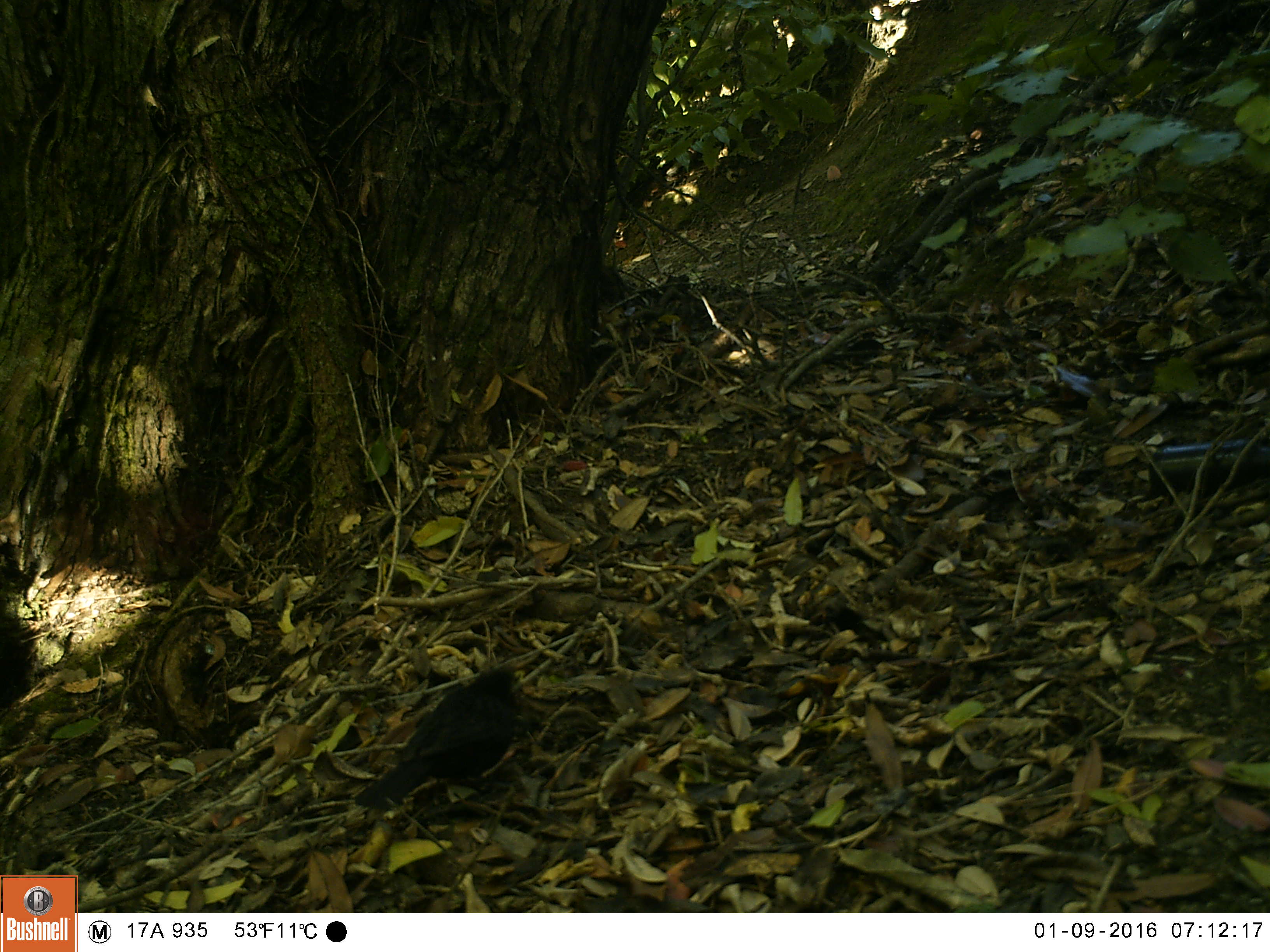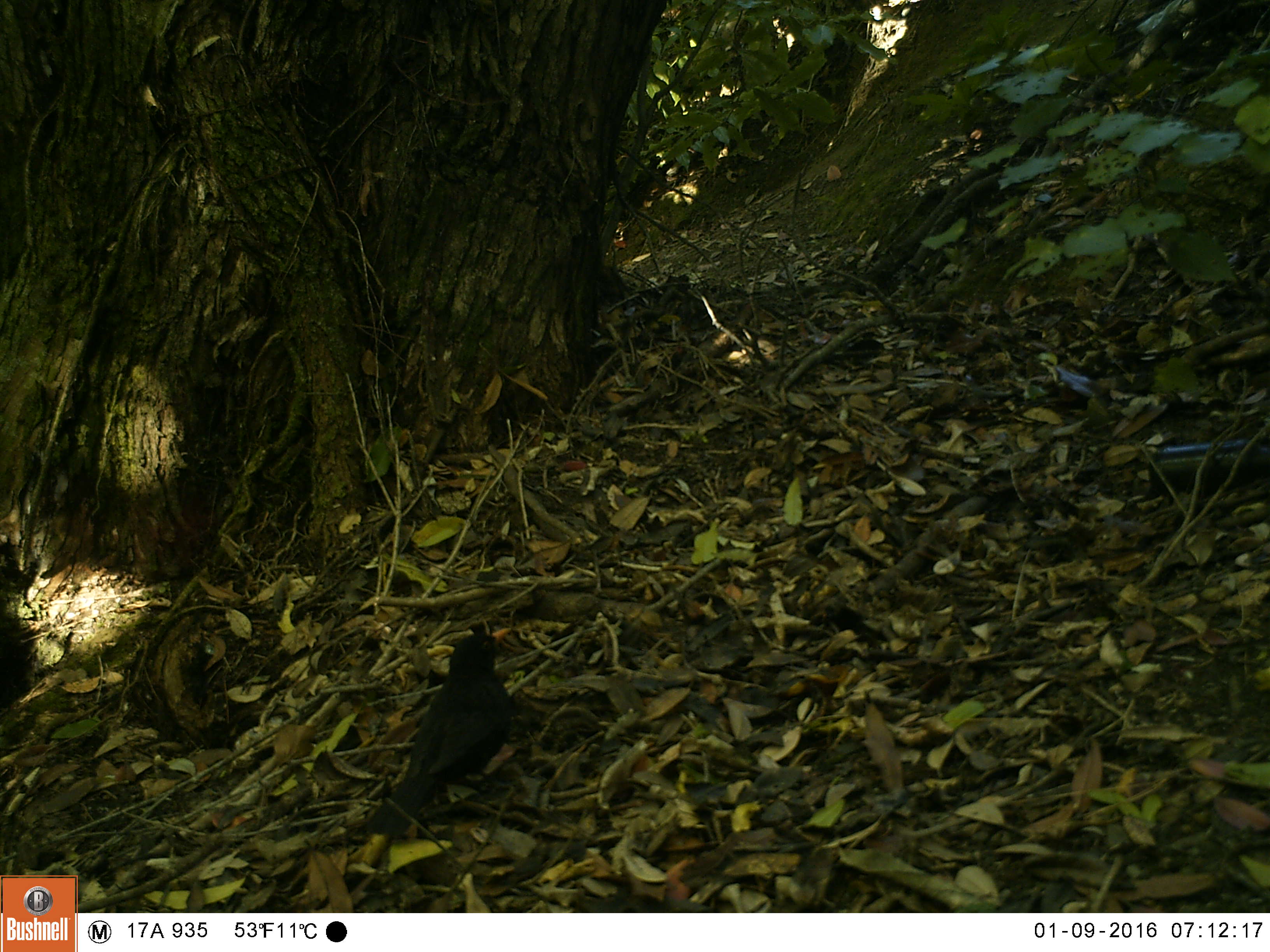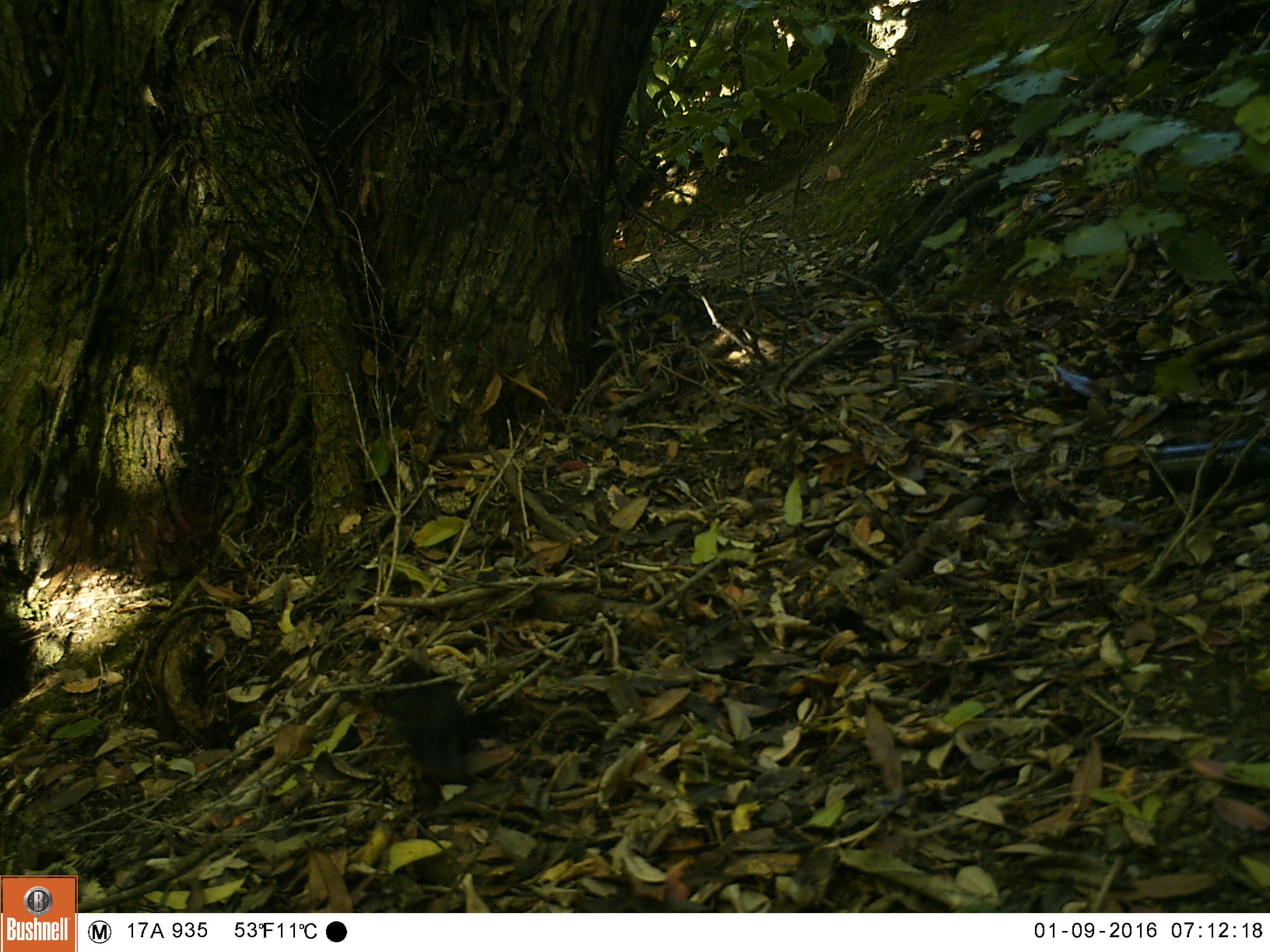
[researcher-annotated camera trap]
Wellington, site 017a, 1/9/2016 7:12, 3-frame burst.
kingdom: Animalia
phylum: Chordata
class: Aves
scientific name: Aves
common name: bird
Bird (Aves).